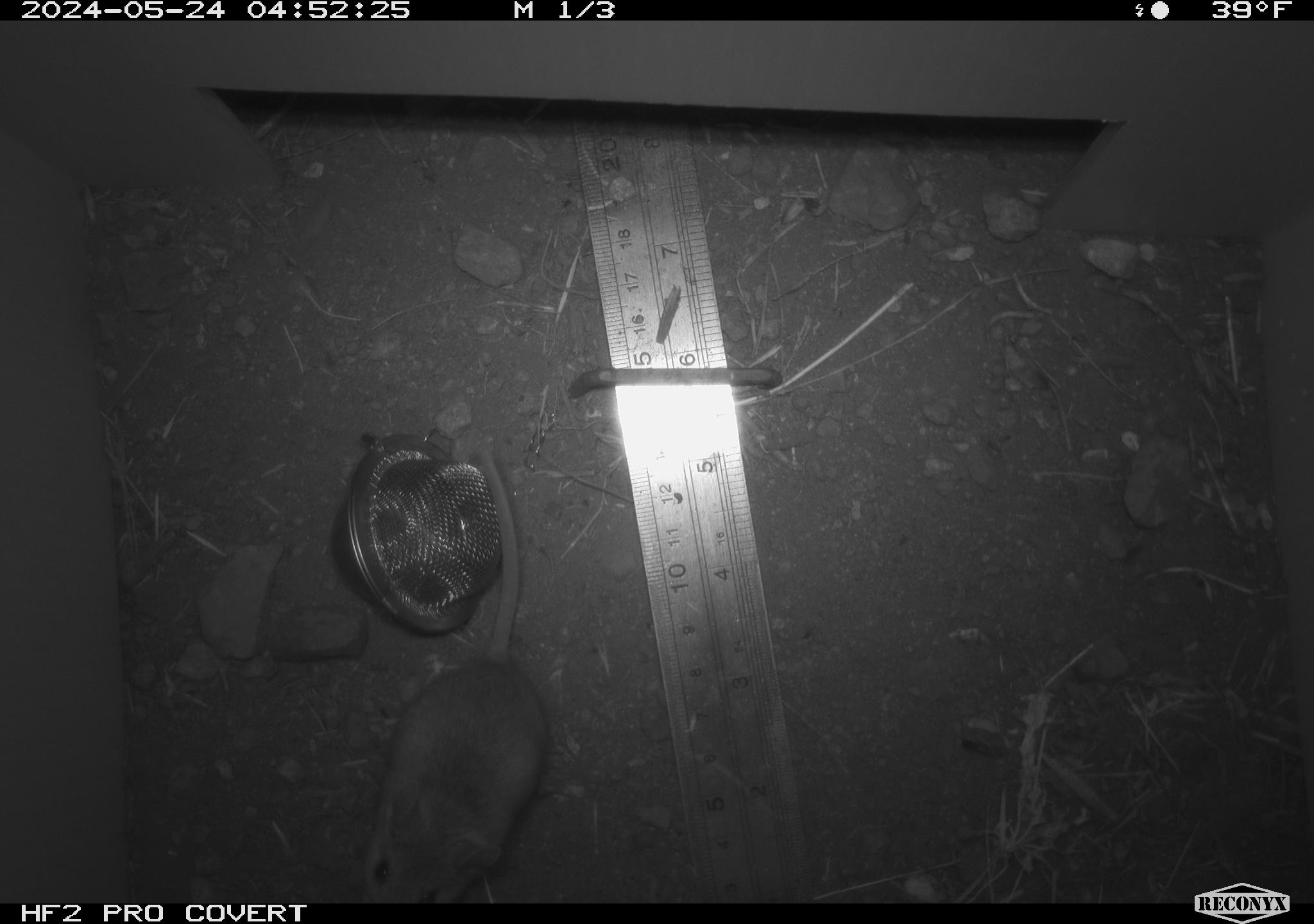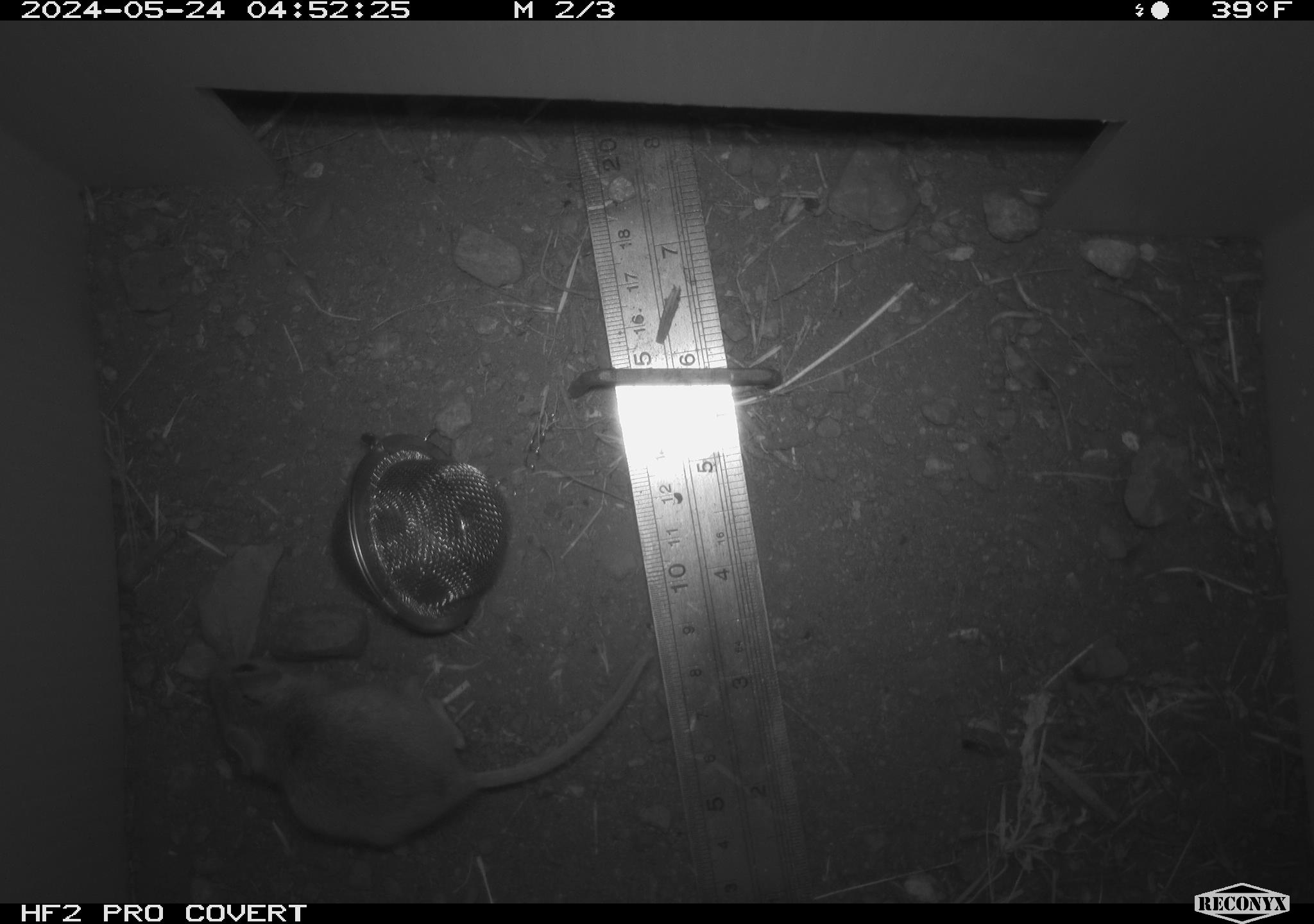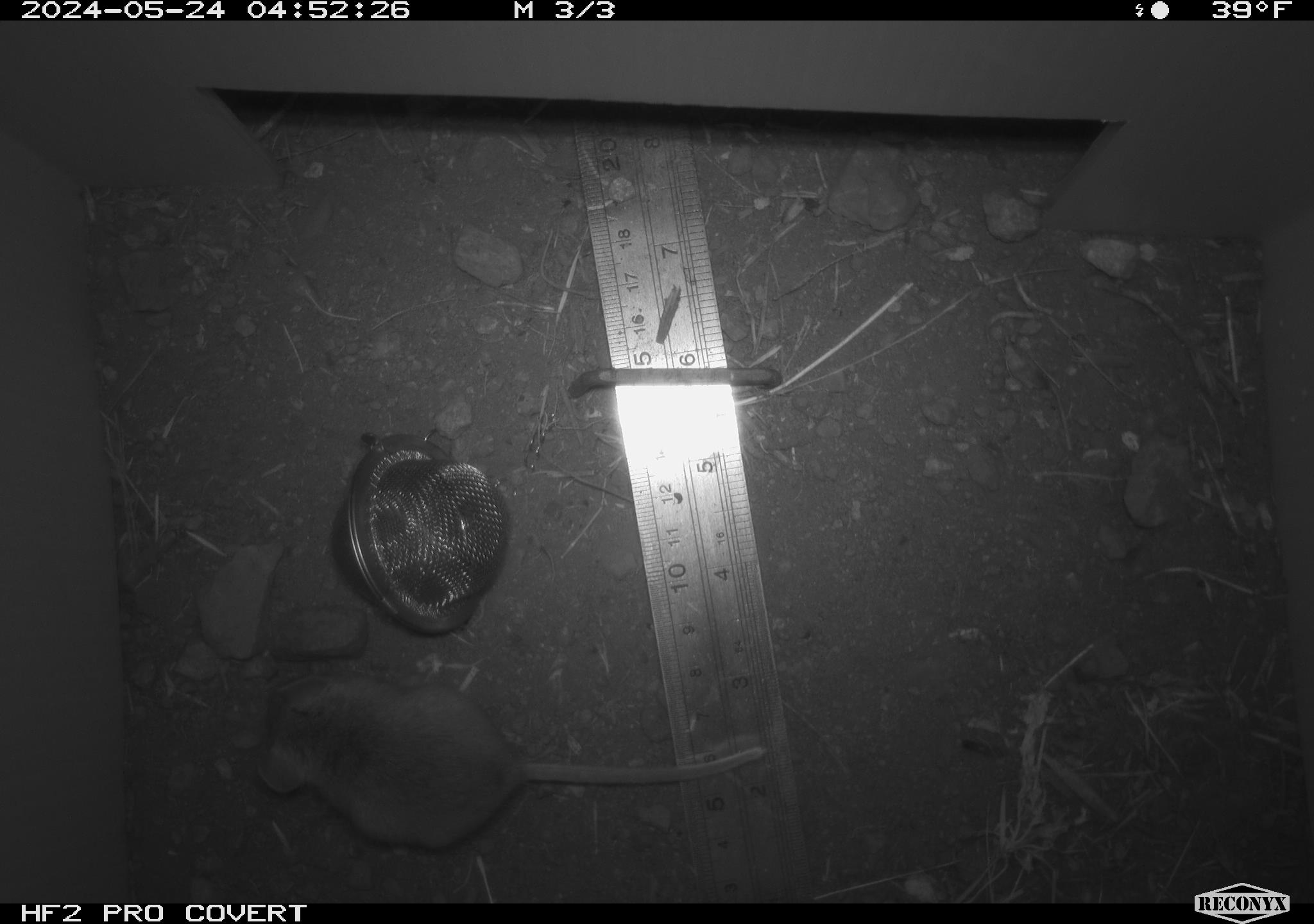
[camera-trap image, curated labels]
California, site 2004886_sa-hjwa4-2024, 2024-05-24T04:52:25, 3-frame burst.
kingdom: Animalia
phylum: Chordata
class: Mammalia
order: Rodentia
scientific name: Rodentia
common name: rodent